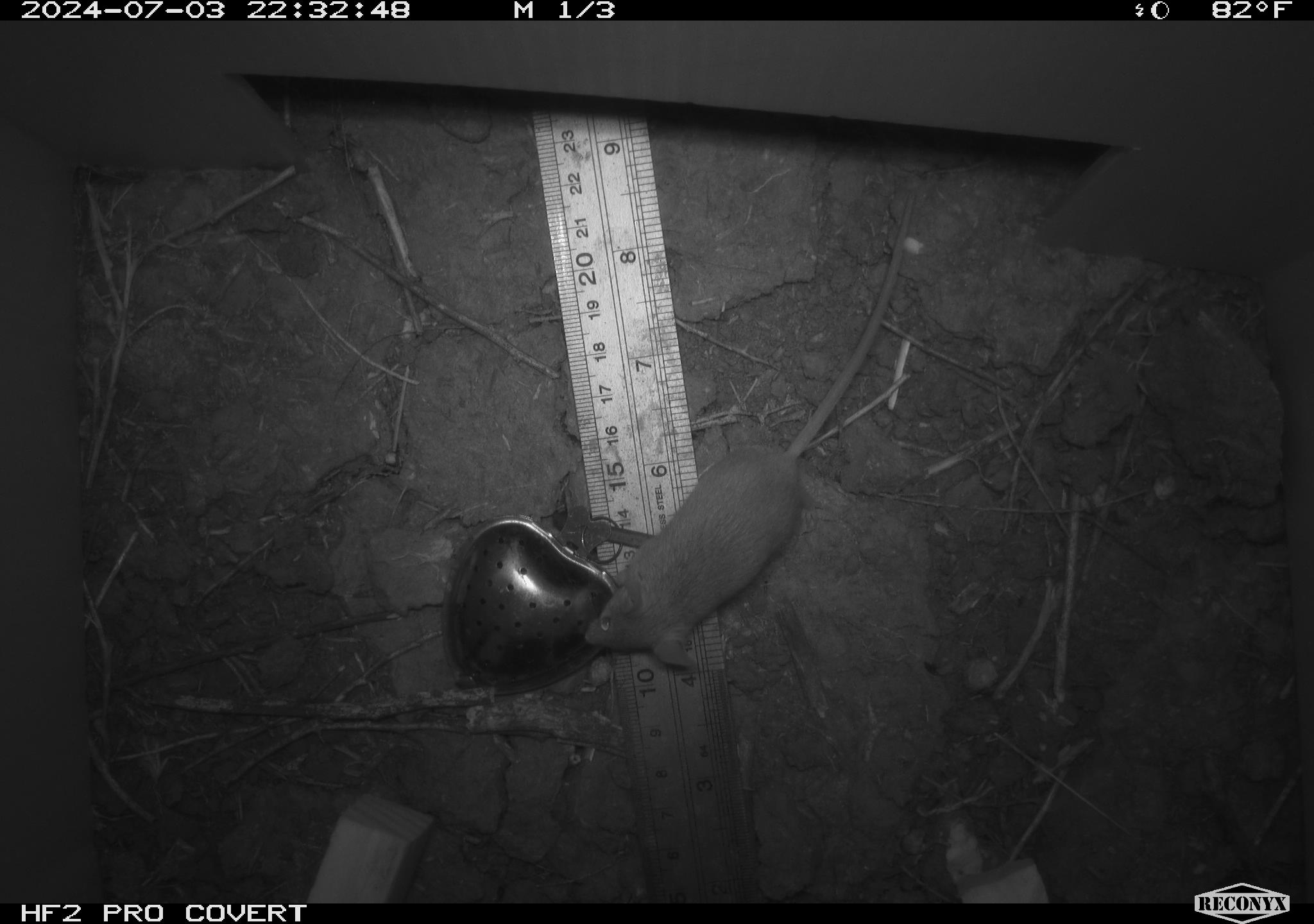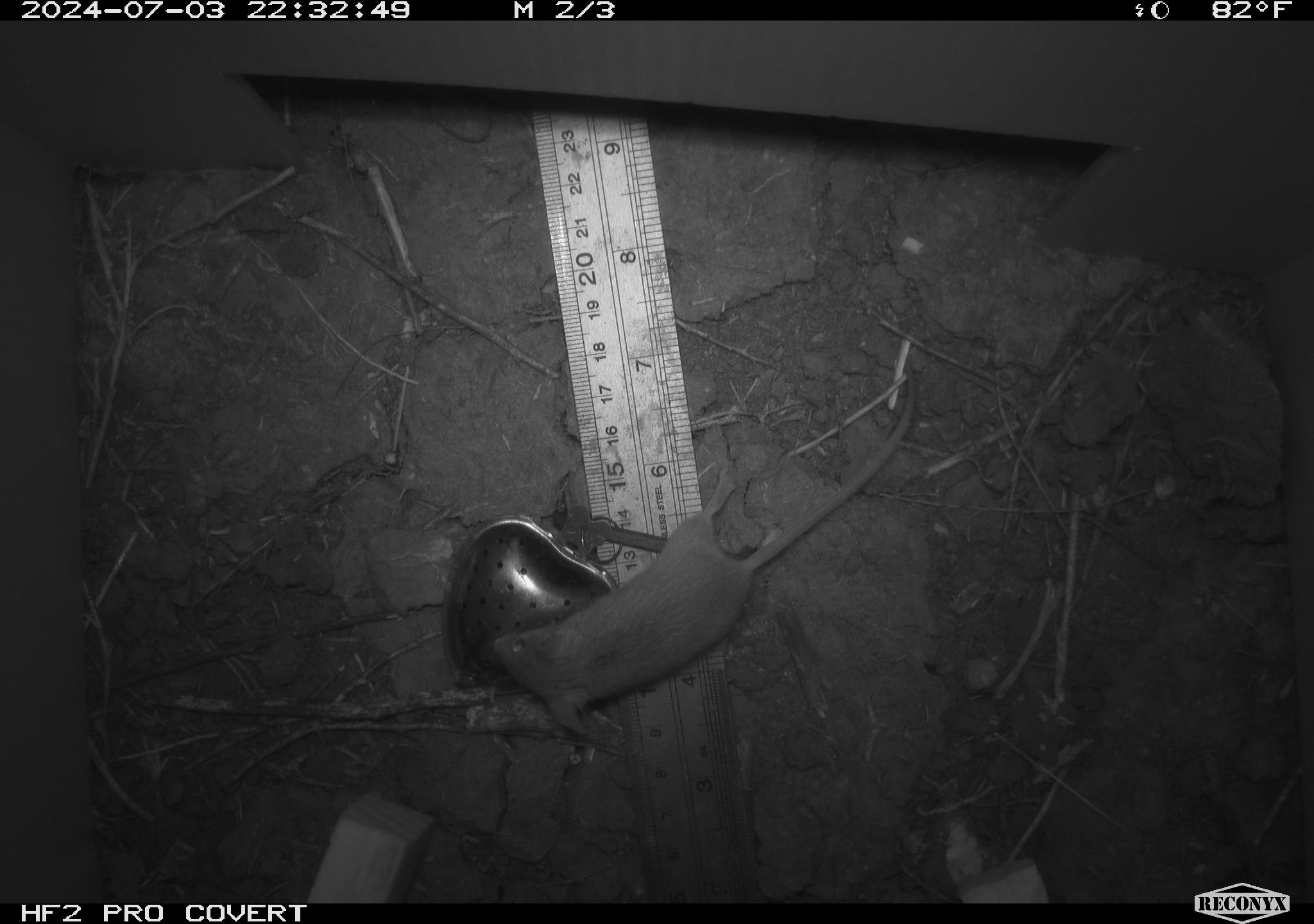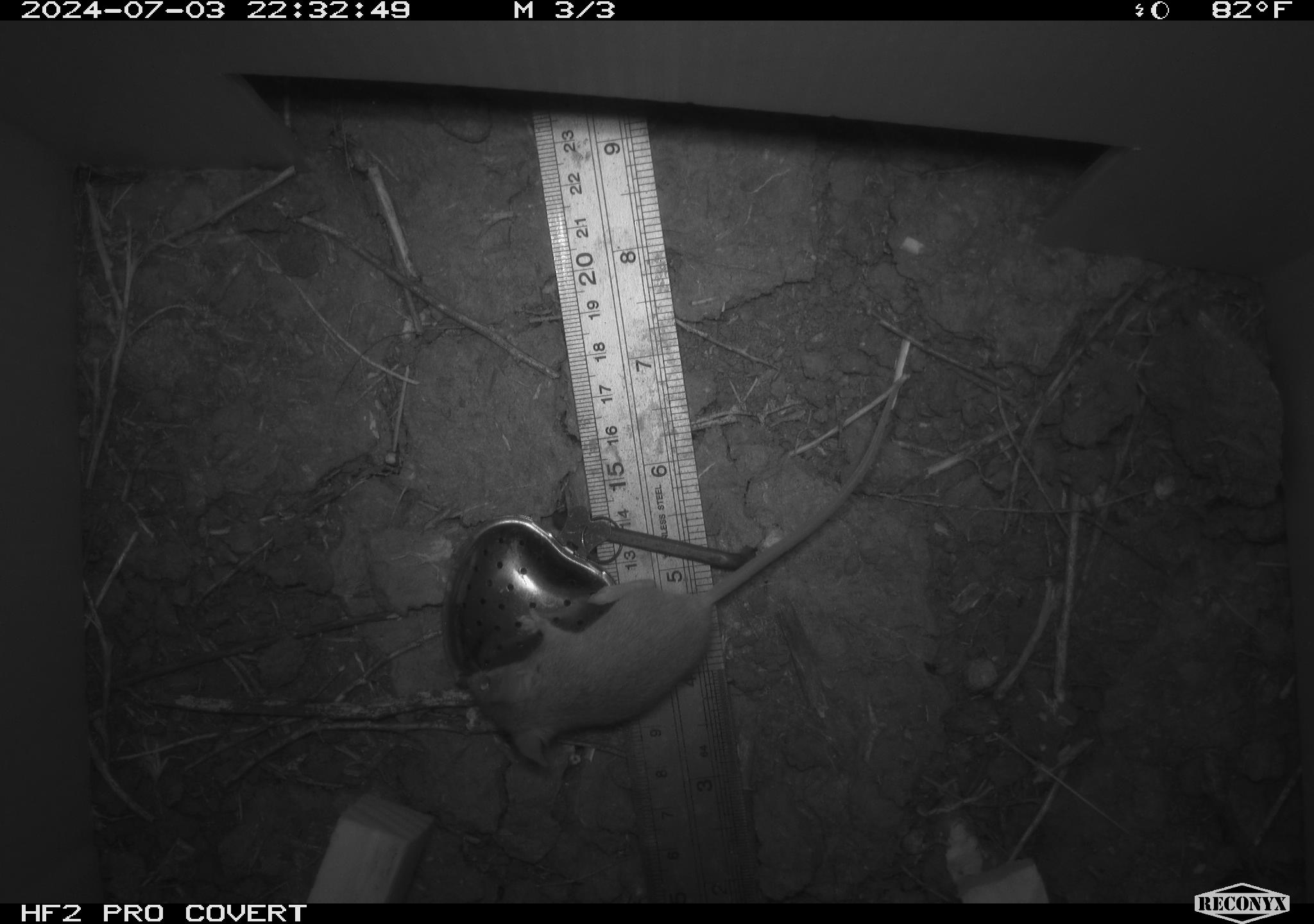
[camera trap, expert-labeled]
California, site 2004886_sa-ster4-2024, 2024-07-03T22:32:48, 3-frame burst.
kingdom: Animalia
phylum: Chordata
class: Mammalia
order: Rodentia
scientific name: Rodentia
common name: mouse species